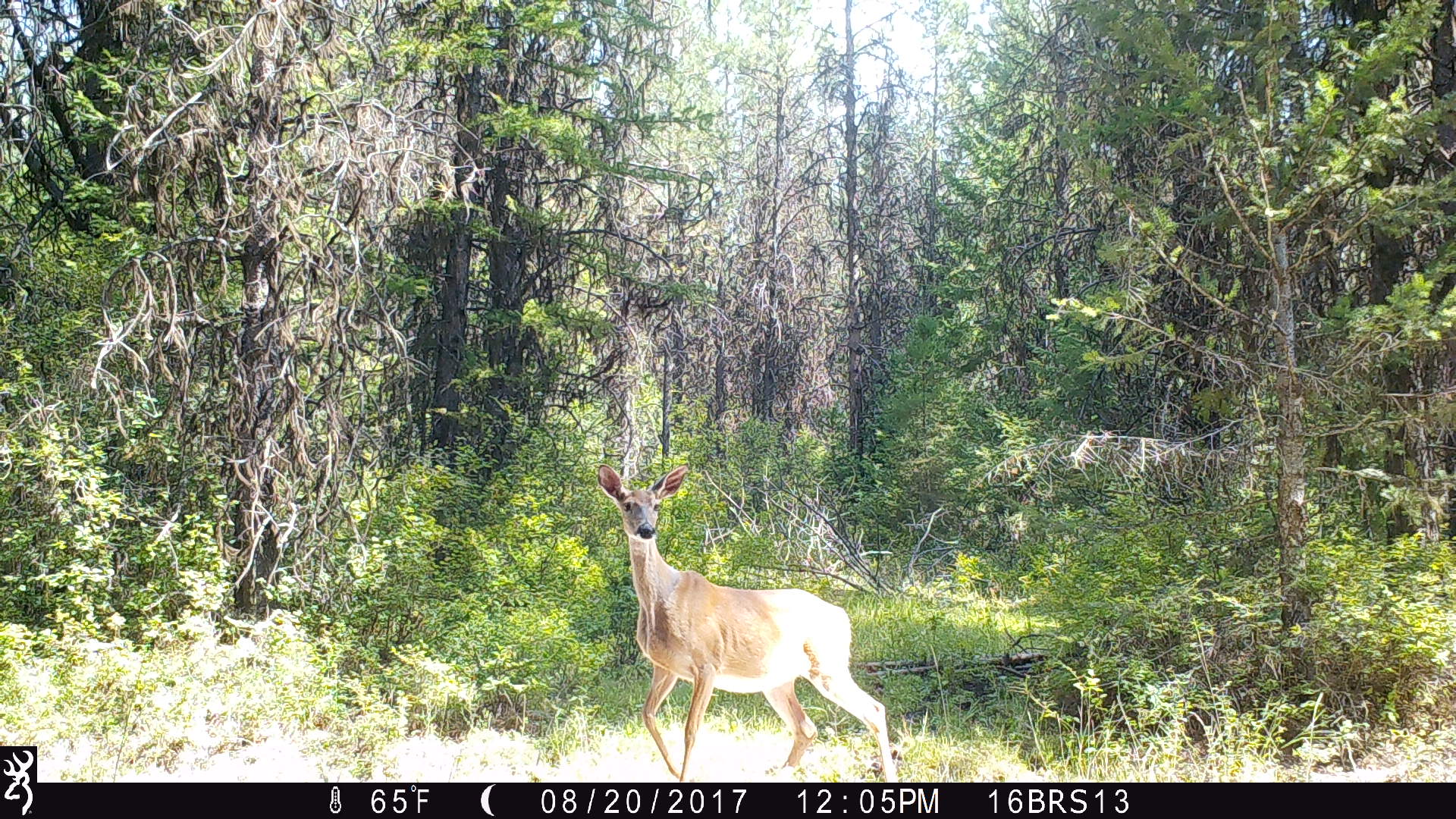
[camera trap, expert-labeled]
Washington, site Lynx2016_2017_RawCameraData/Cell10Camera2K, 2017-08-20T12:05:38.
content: unidentified animal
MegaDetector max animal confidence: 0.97